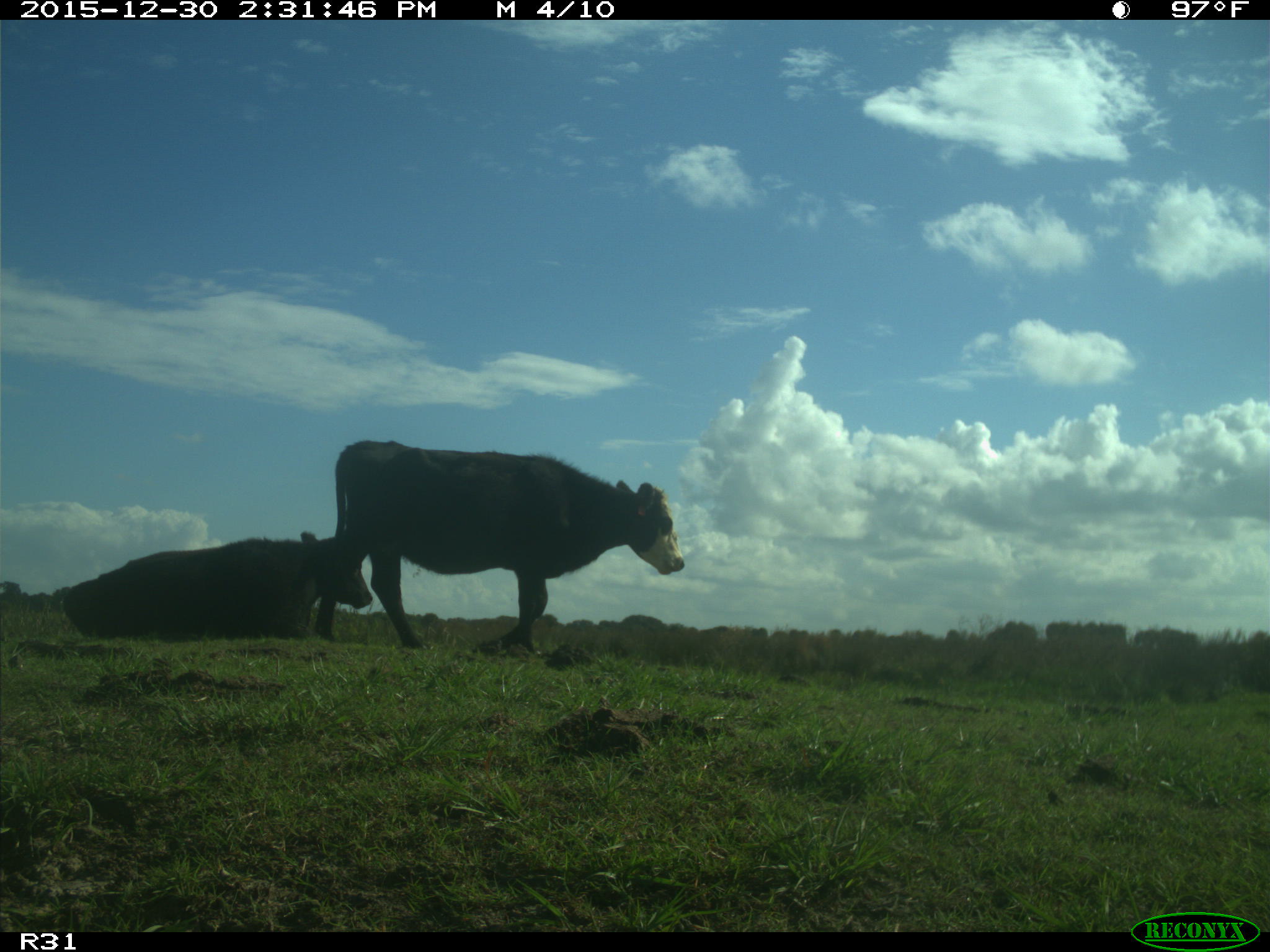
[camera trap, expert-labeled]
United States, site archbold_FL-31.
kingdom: Animalia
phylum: Chordata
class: Mammalia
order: Artiodactyla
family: Bovidae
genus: Bos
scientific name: Bos taurus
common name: domestic cow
Bos taurus (domestic cow).